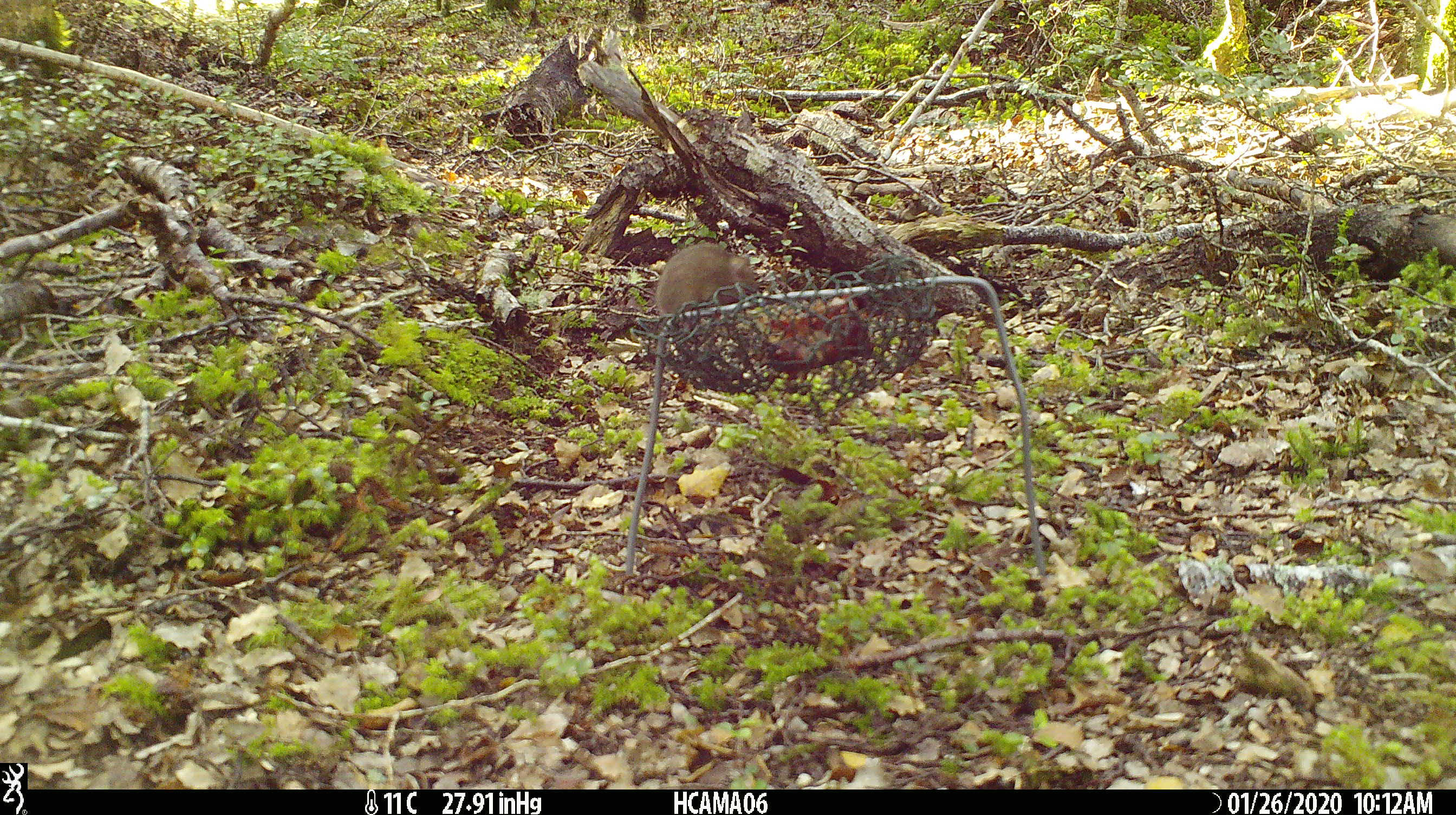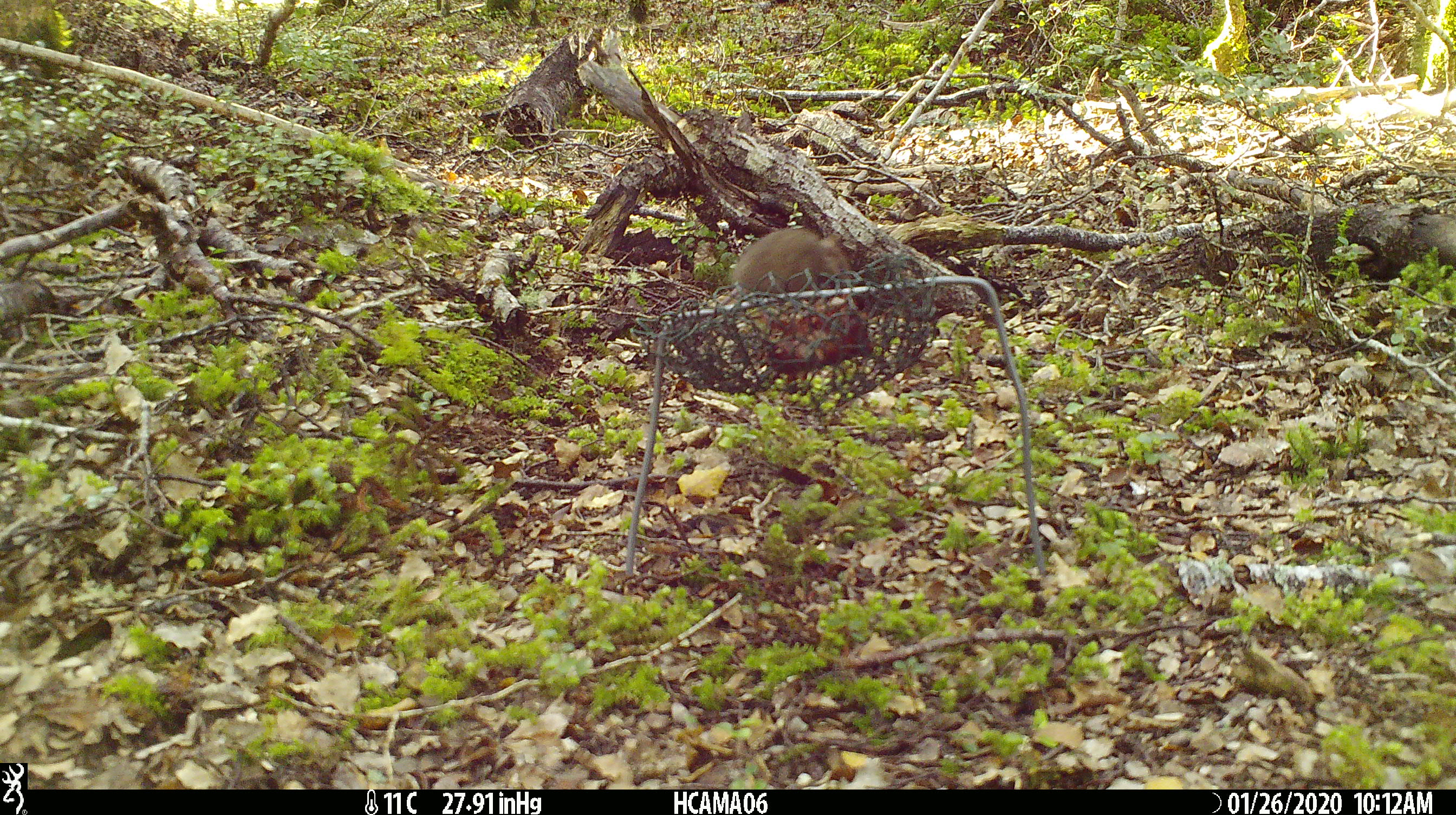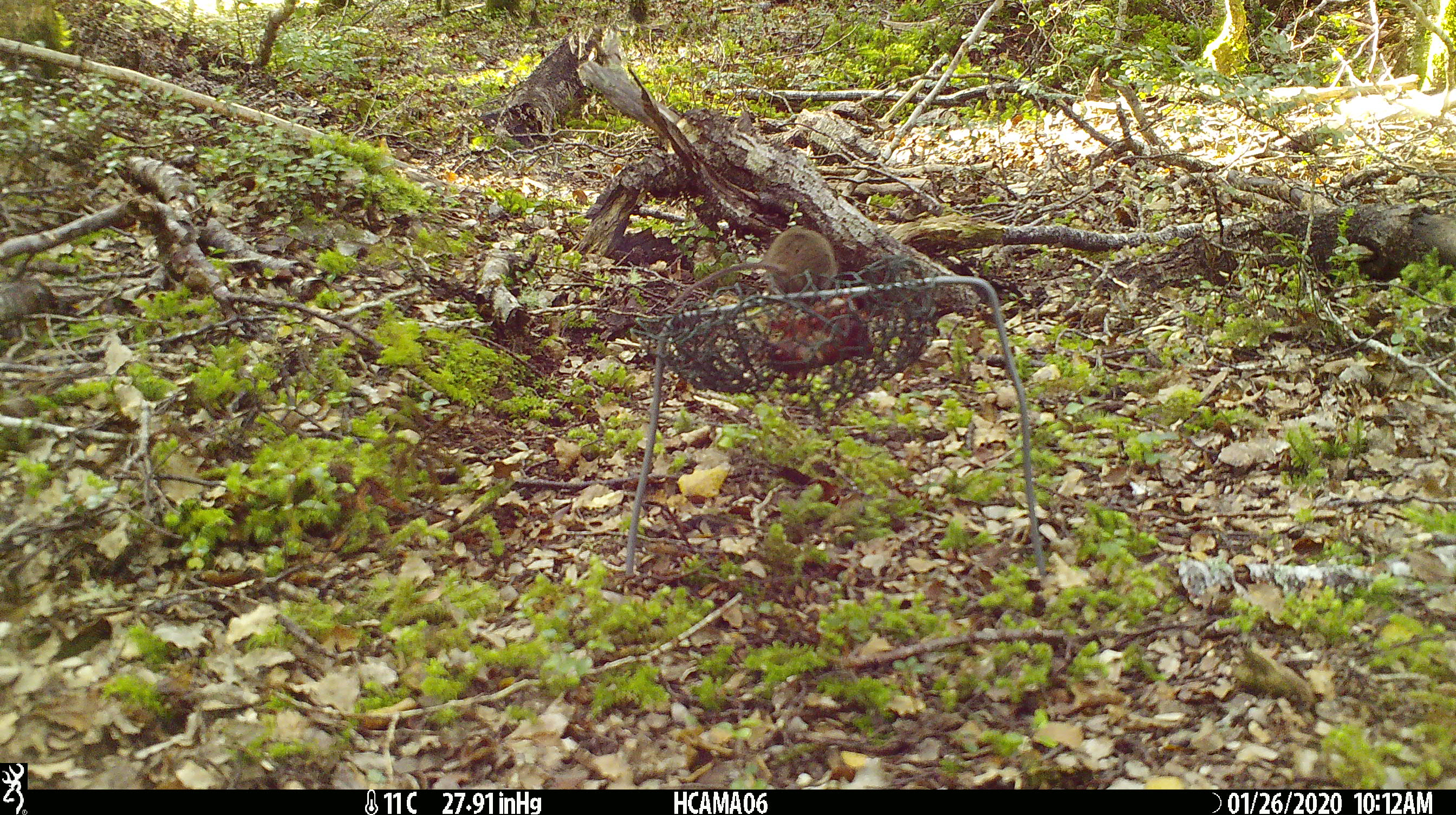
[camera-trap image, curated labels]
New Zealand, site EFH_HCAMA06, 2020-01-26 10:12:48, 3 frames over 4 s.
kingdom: Animalia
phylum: Chordata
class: Mammalia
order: Rodentia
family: Muridae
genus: Mus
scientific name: Mus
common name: mouse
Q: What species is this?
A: Mouse (Mus).